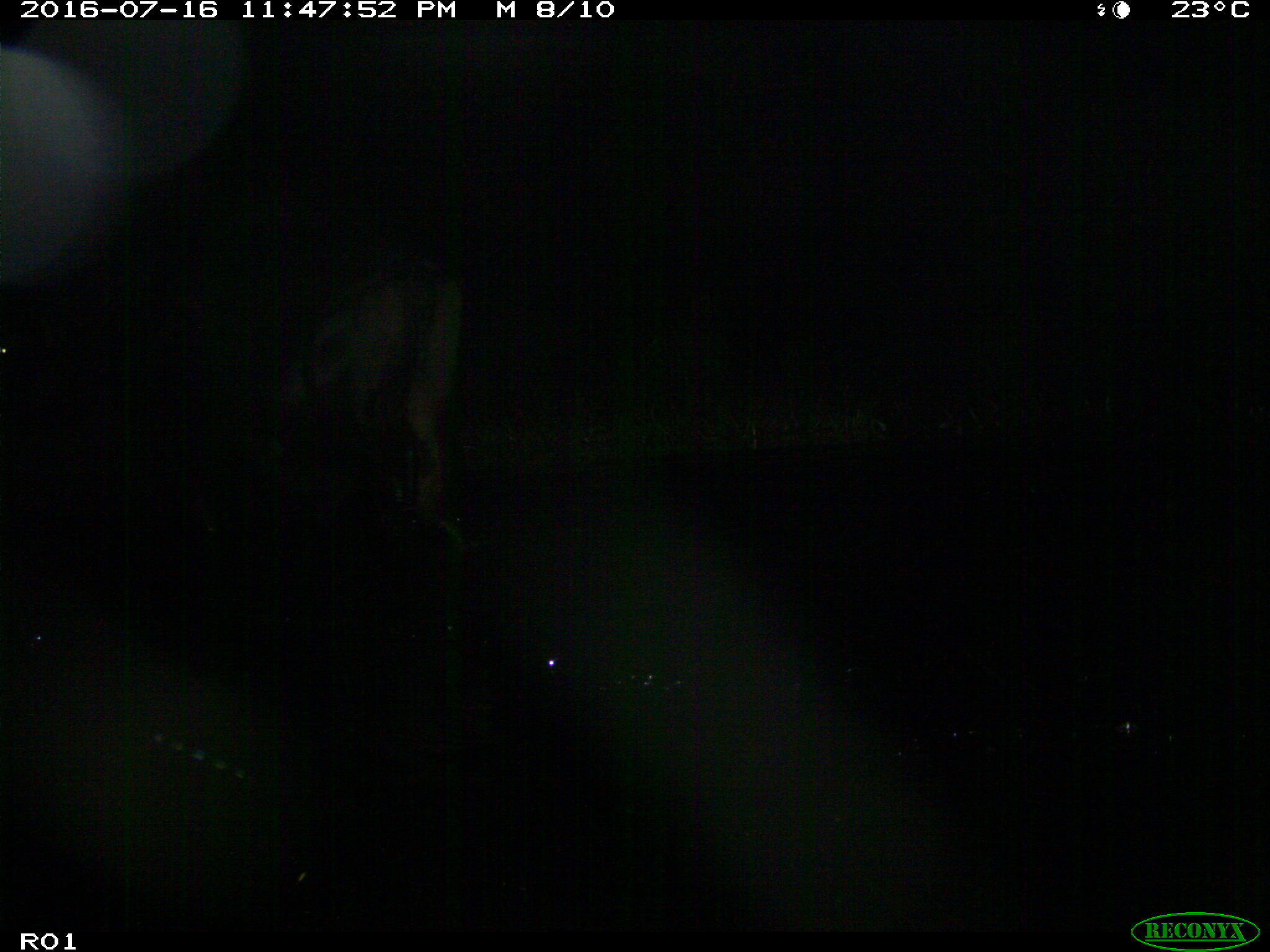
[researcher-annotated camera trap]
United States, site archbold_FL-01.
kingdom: Animalia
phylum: Chordata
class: Mammalia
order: Artiodactyla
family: Bovidae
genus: Bos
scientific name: Bos taurus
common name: domestic cow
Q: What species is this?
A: Bos taurus (domestic cow).